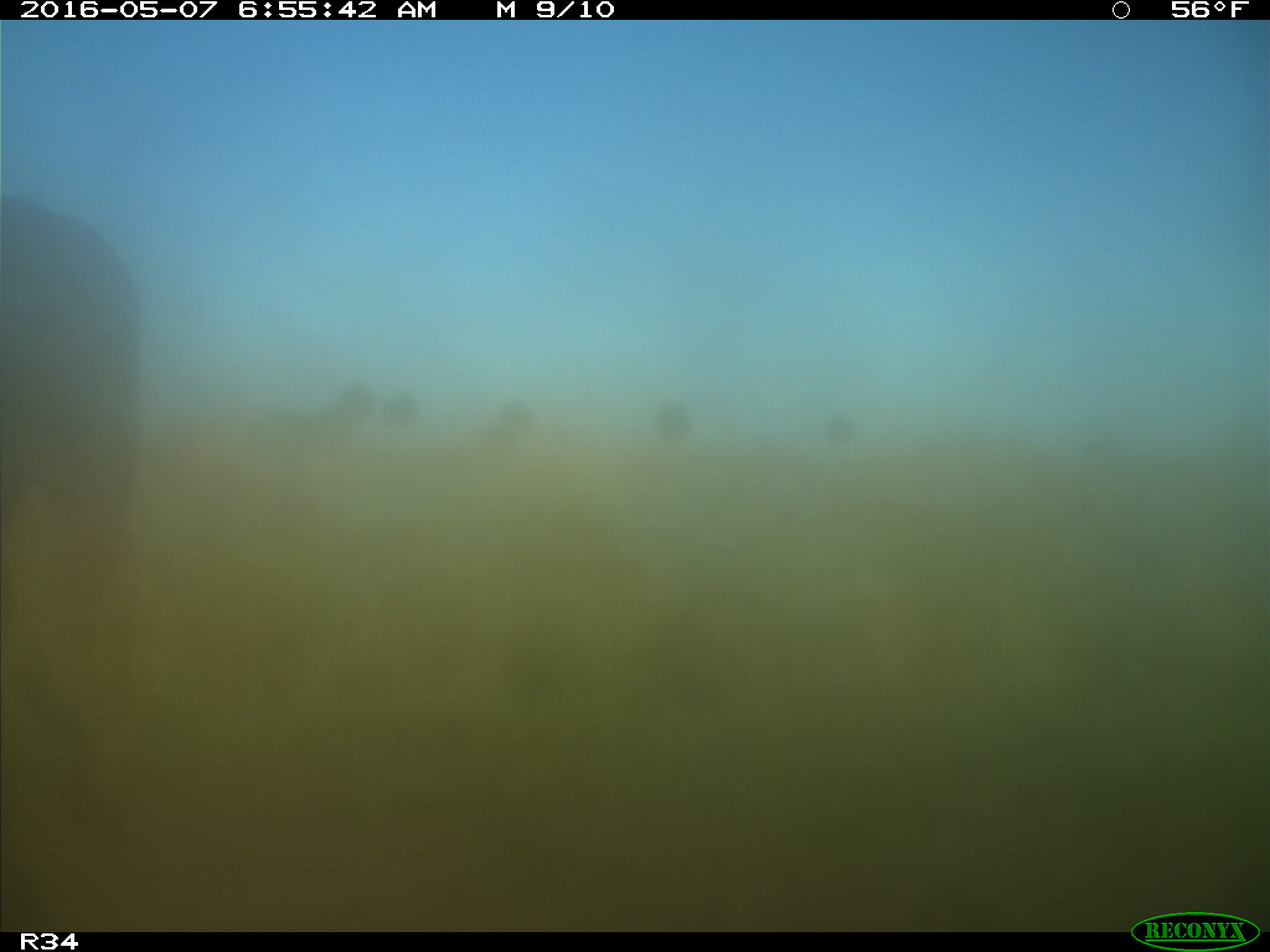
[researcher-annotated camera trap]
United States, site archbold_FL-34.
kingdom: Animalia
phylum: Chordata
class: Mammalia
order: Artiodactyla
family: Bovidae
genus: Bos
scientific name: Bos taurus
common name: domestic cow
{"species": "Bos taurus (domestic cow)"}